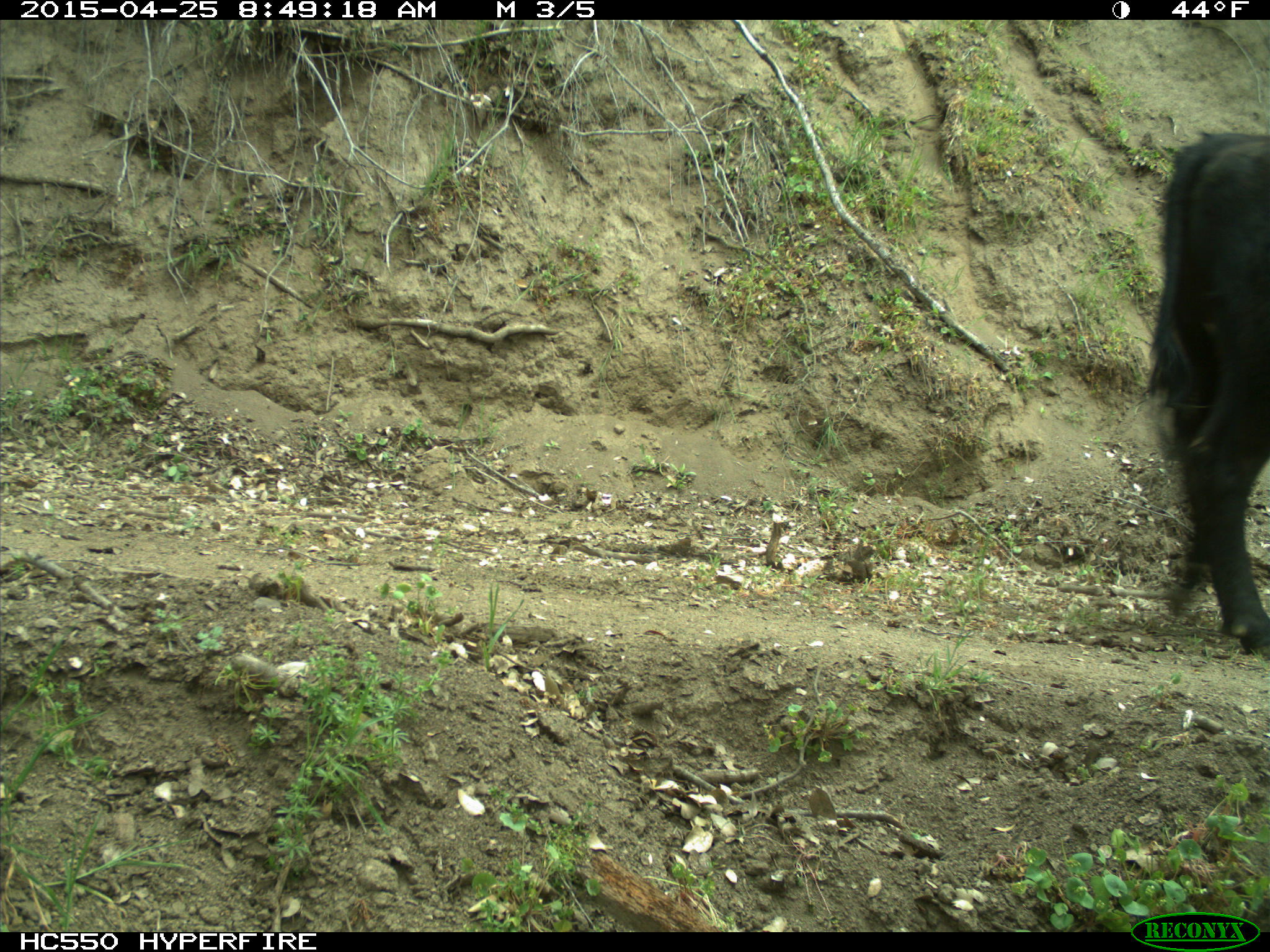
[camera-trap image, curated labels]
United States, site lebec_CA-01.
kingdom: Animalia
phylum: Chordata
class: Mammalia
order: Artiodactyla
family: Bovidae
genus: Bos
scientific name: Bos taurus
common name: domestic cow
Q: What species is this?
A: Bos taurus (domestic cow).